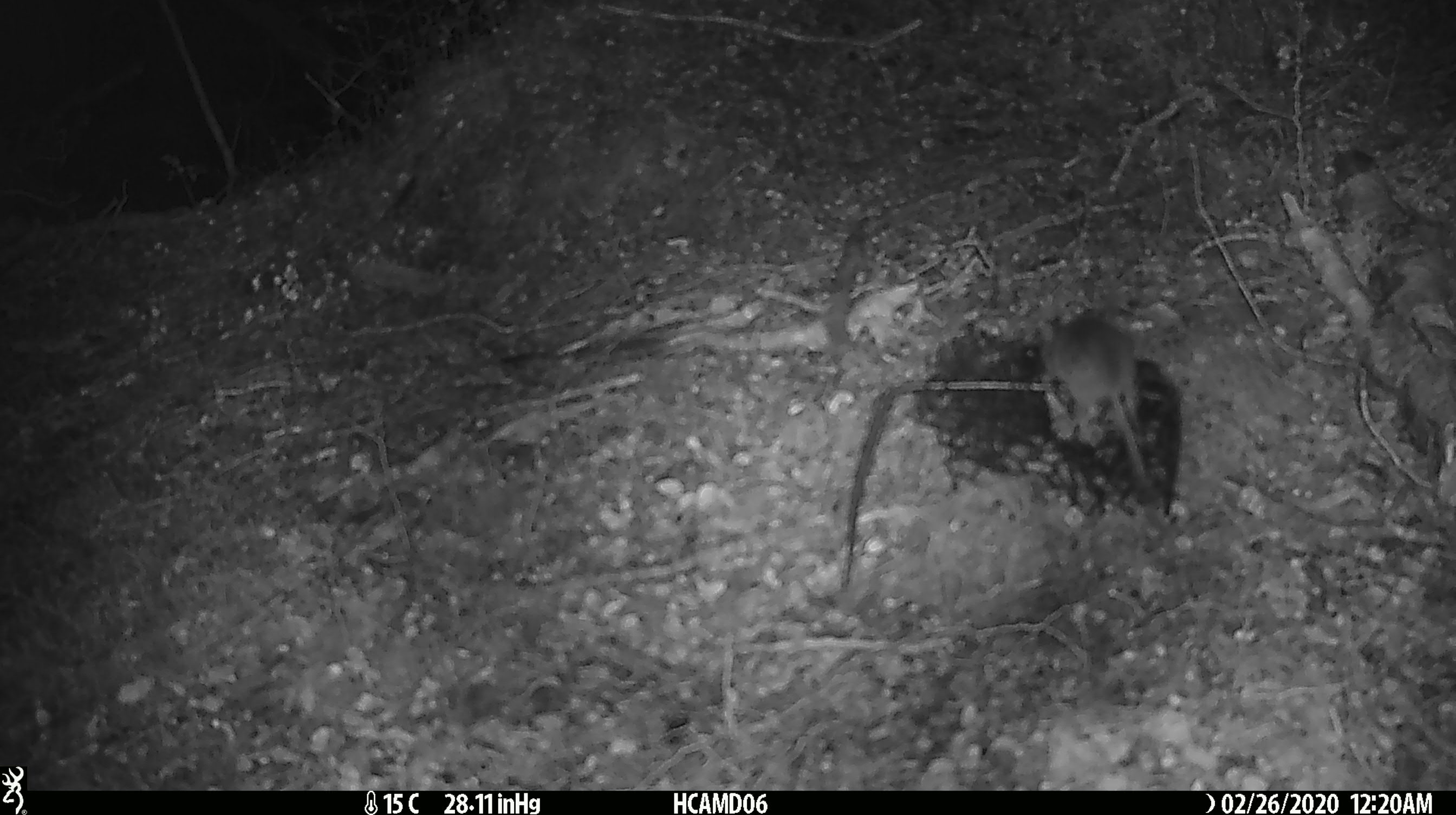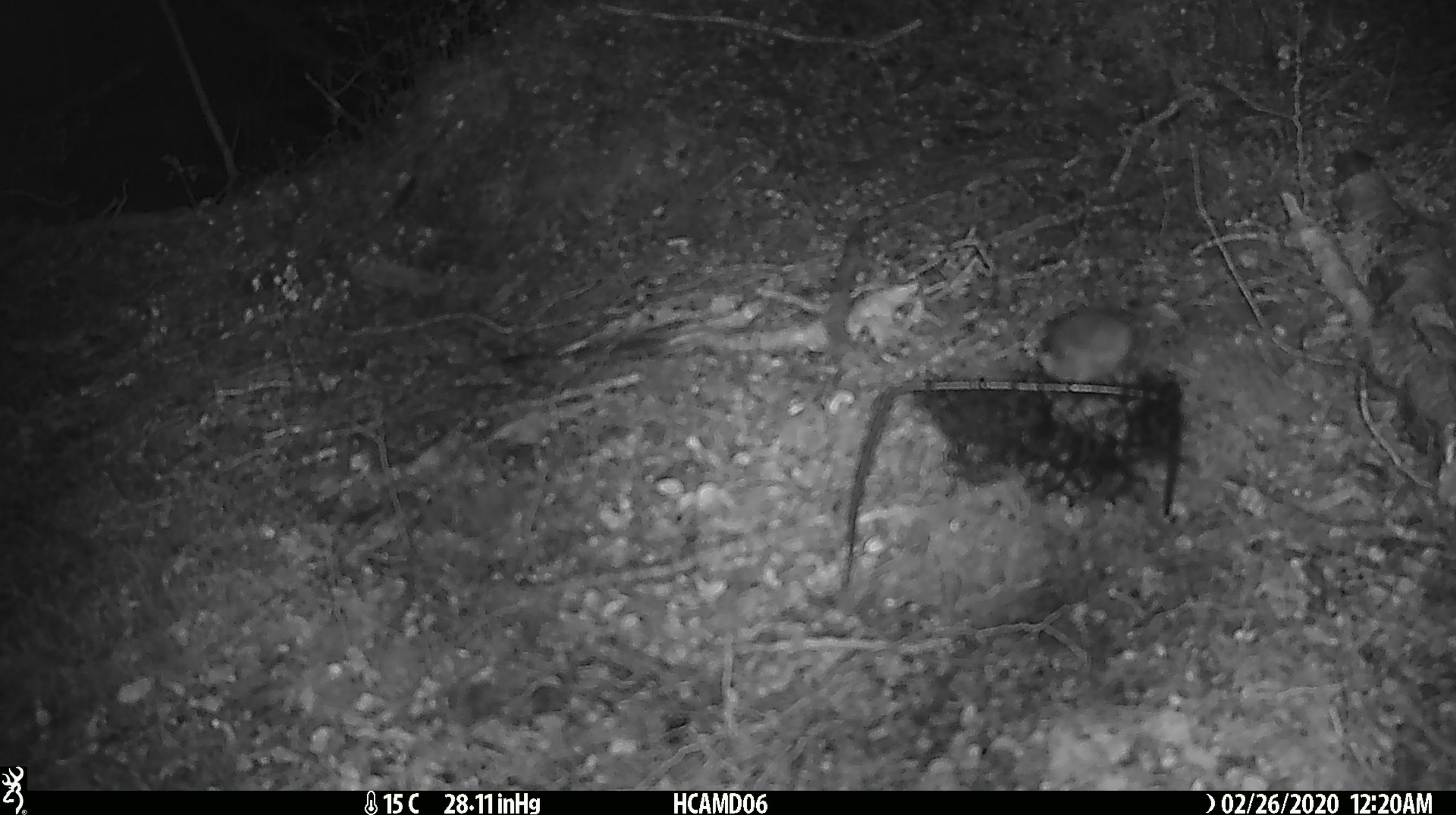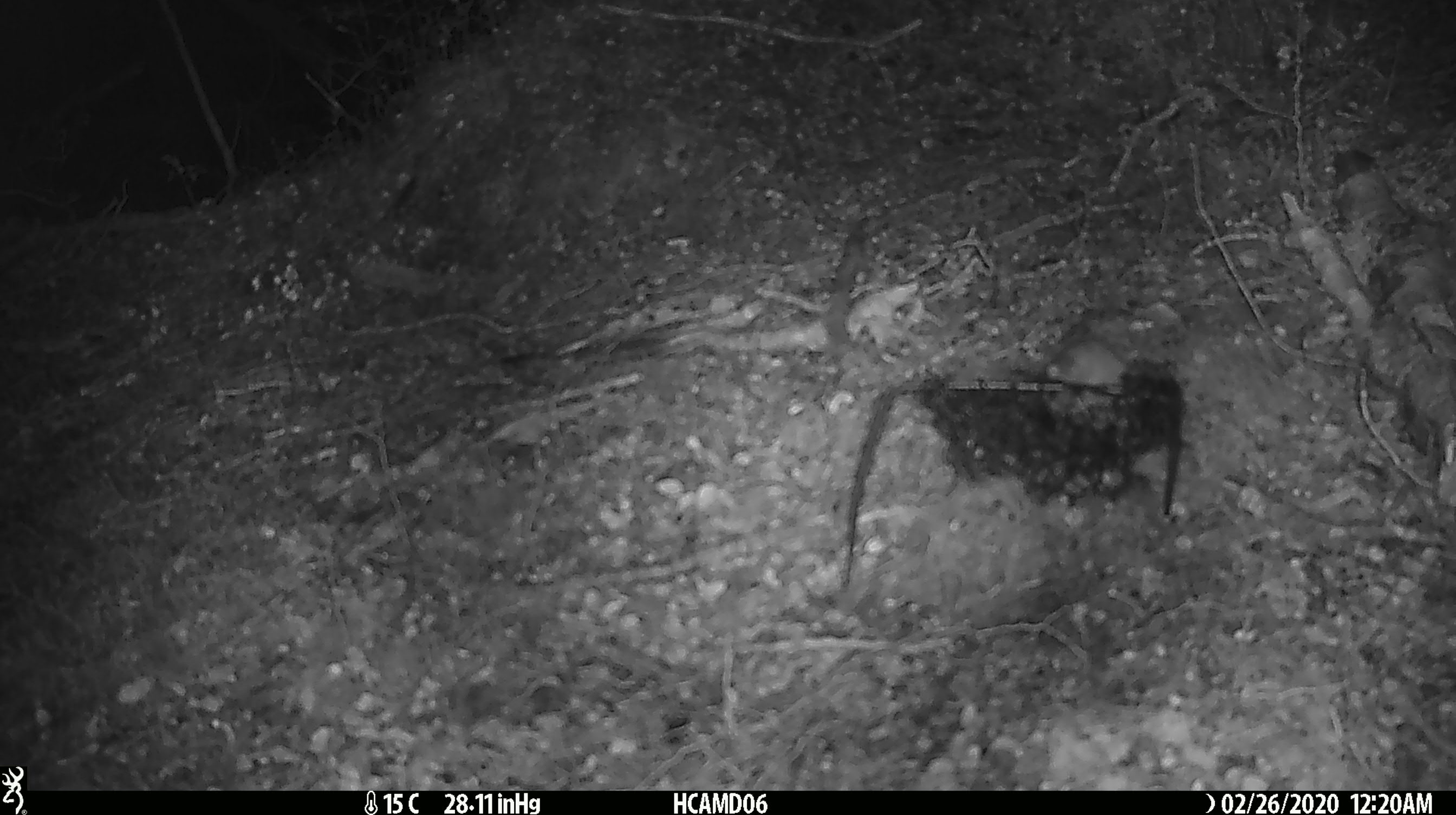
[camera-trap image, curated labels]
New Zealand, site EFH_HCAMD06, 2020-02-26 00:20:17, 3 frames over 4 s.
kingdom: Animalia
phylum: Chordata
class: Mammalia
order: Rodentia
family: Muridae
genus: Mus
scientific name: Mus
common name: mouse